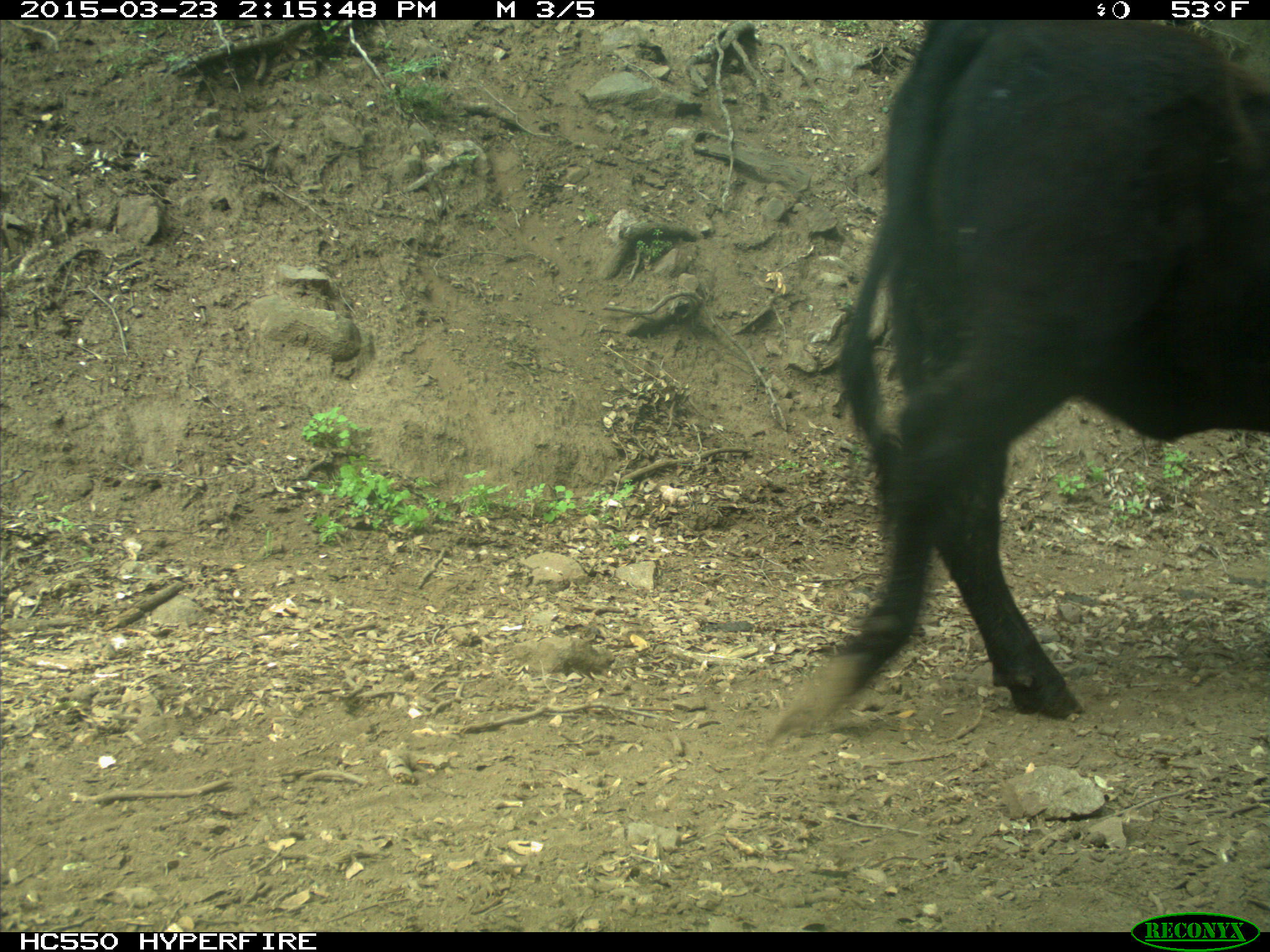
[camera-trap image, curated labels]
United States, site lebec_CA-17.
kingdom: Animalia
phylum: Chordata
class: Mammalia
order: Artiodactyla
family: Bovidae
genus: Bos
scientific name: Bos taurus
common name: domestic cow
Bos taurus (domestic cow).